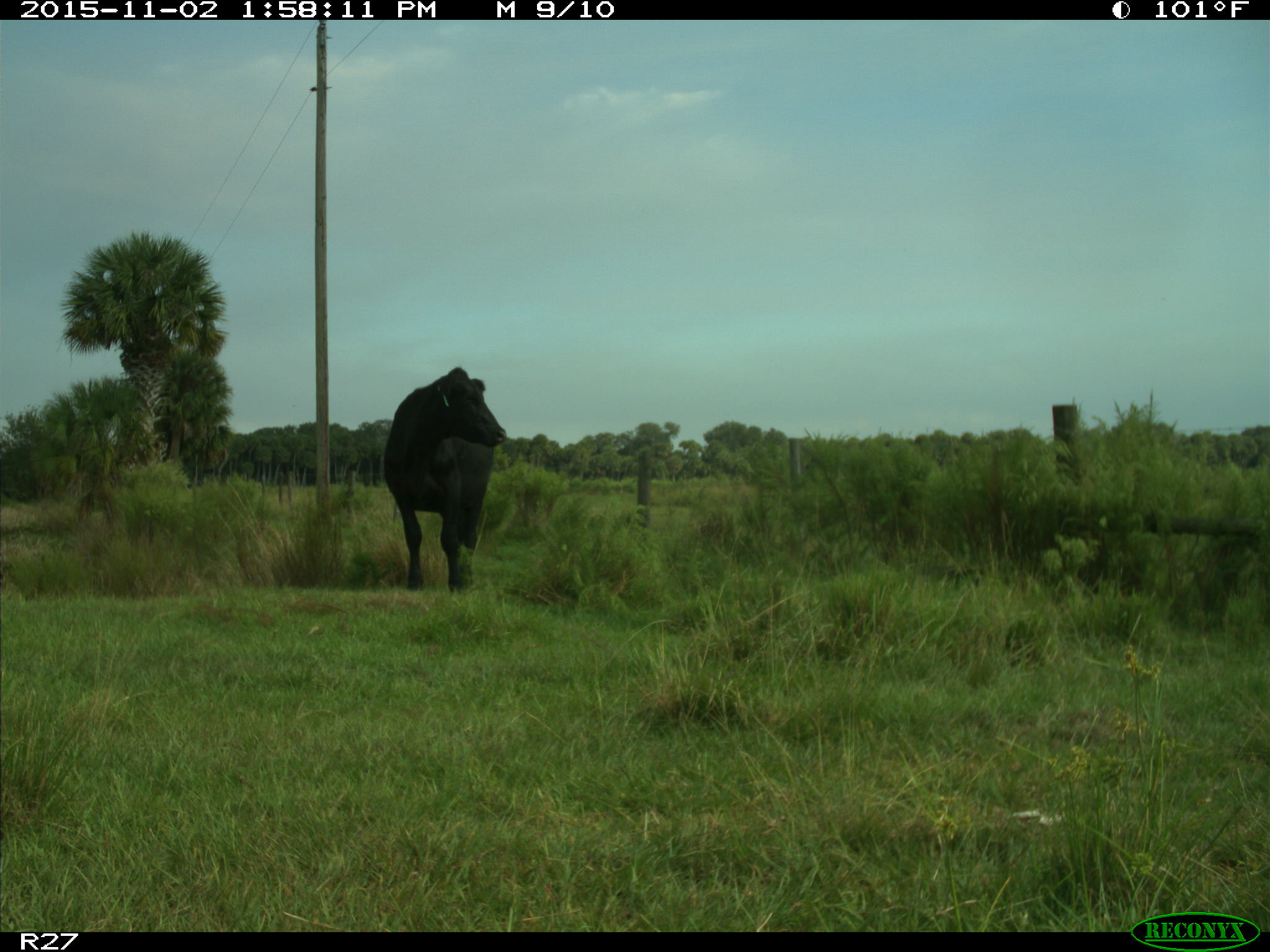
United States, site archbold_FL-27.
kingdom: Animalia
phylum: Chordata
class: Mammalia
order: Artiodactyla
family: Bovidae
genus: Bos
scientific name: Bos taurus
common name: domestic cow